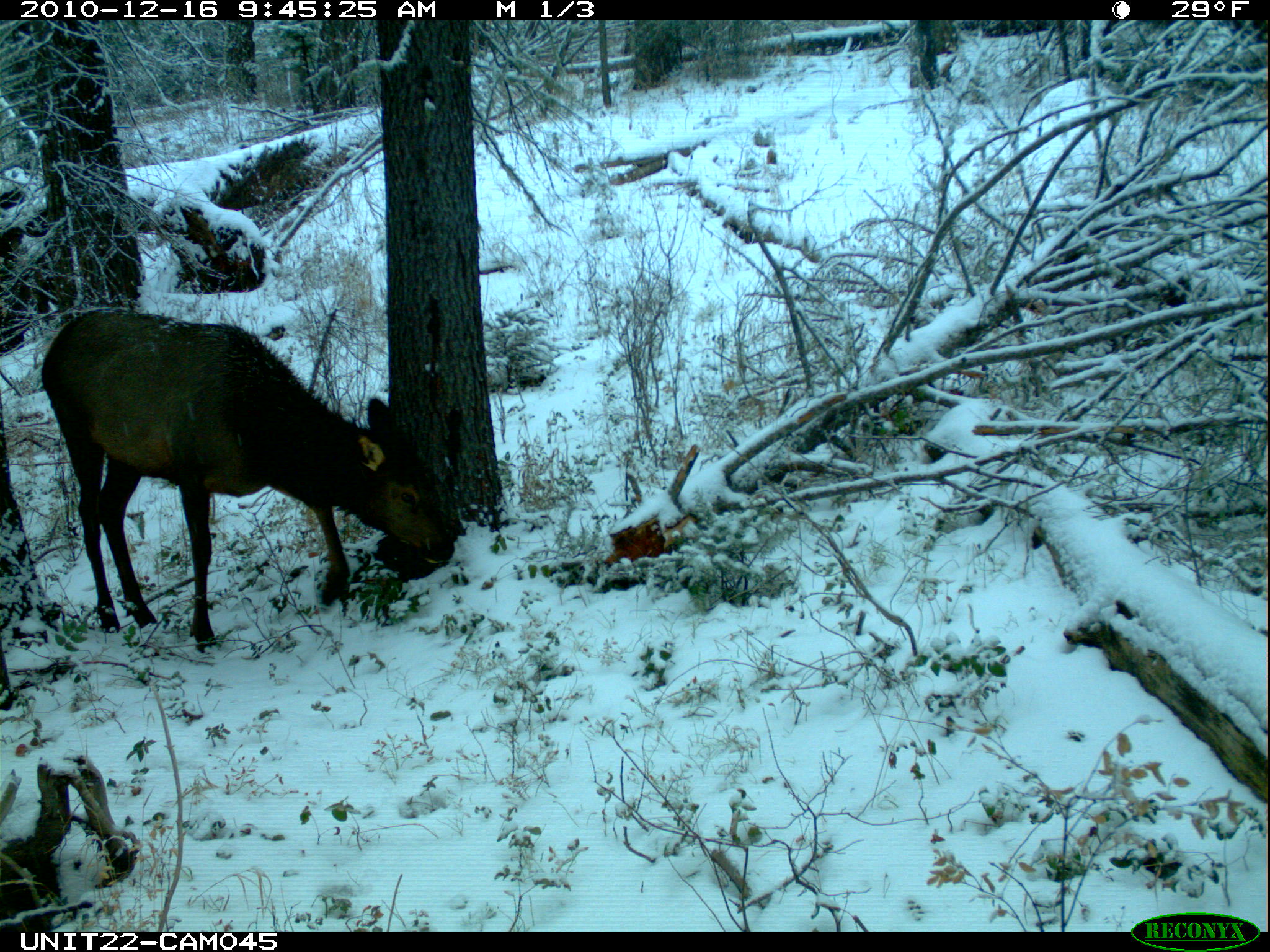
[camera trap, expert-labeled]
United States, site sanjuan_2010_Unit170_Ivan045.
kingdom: Animalia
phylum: Chordata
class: Mammalia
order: Artiodactyla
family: Cervidae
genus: Cervus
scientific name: Cervus elaphus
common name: red deer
Cervus elaphus (red deer).